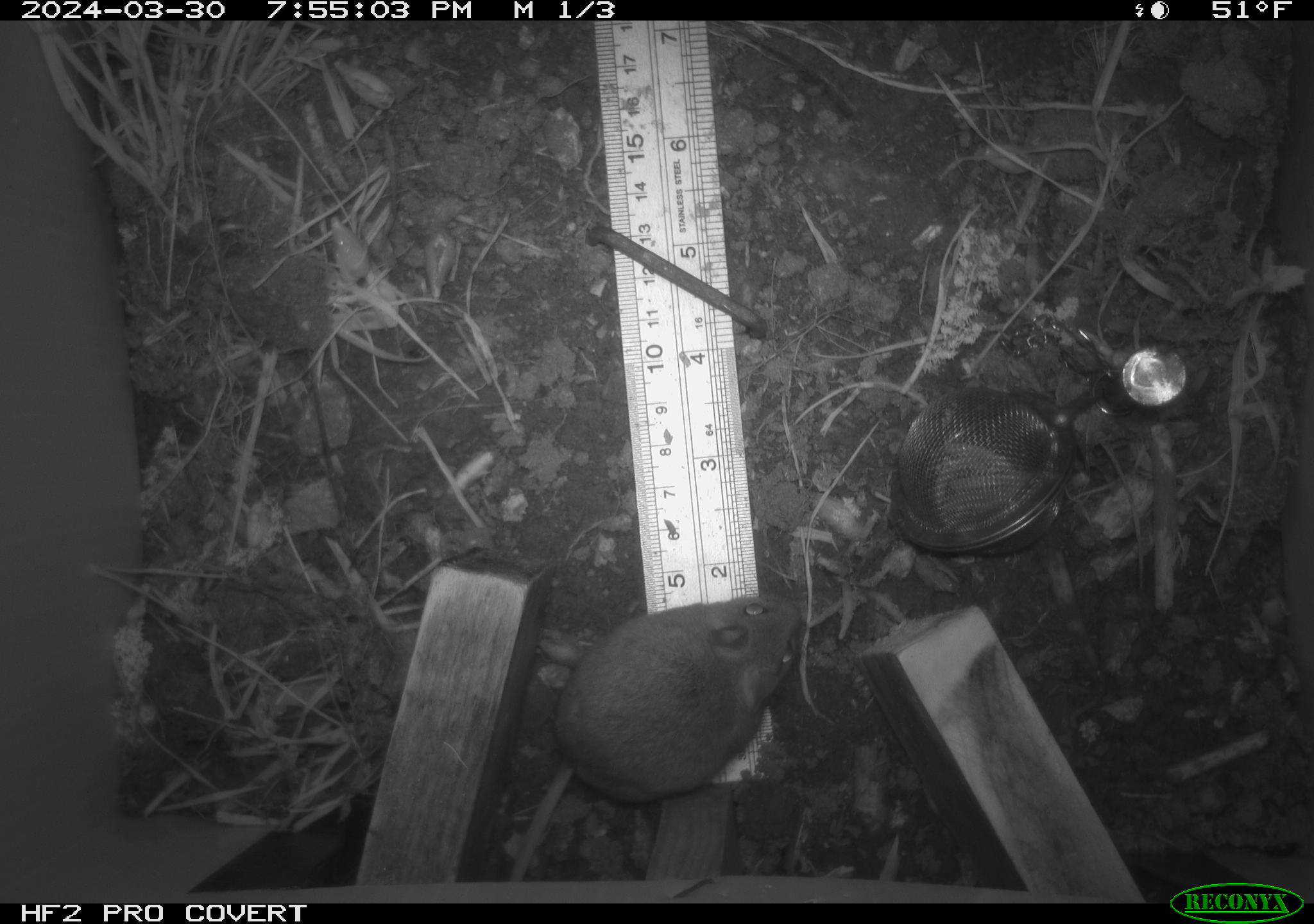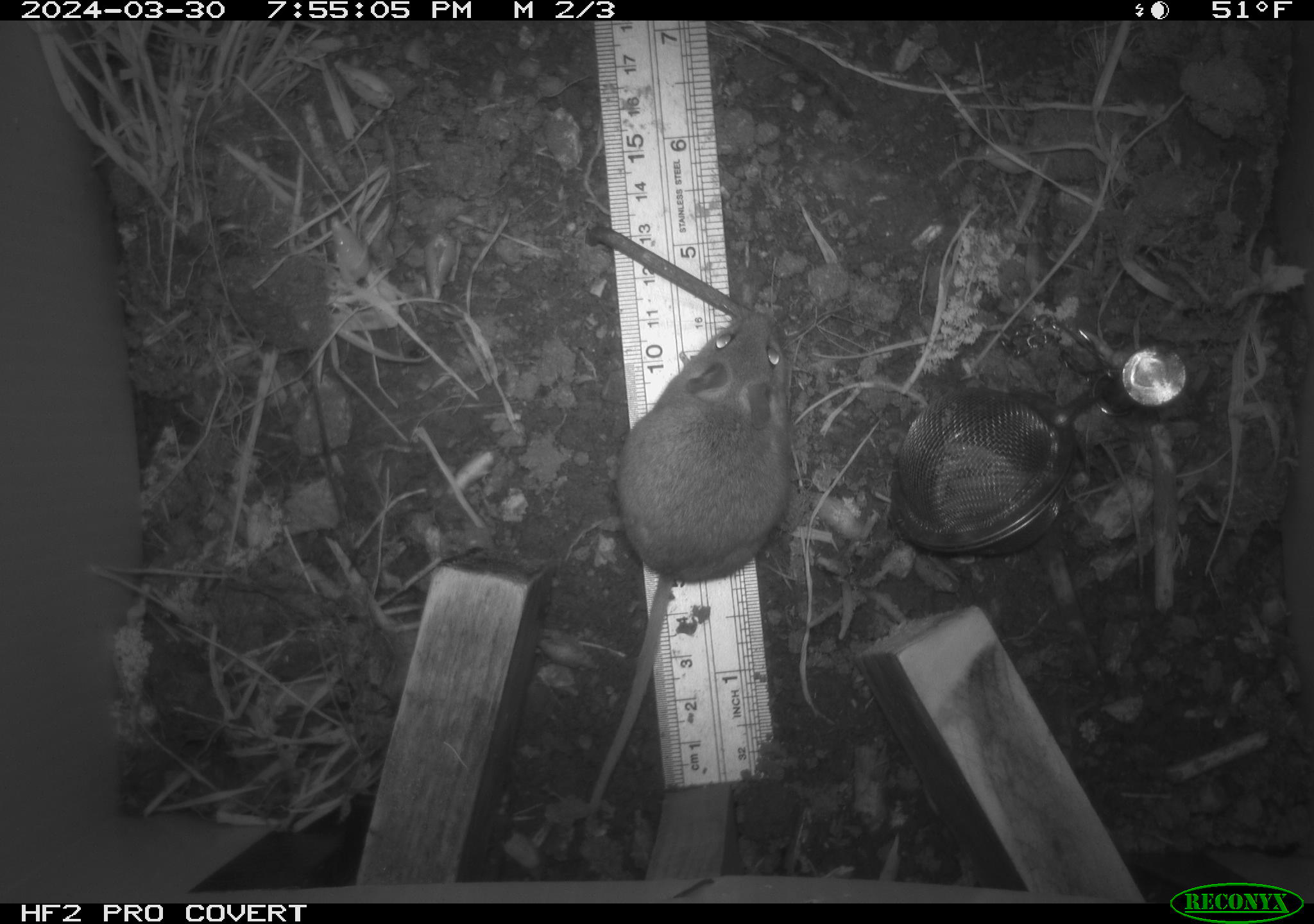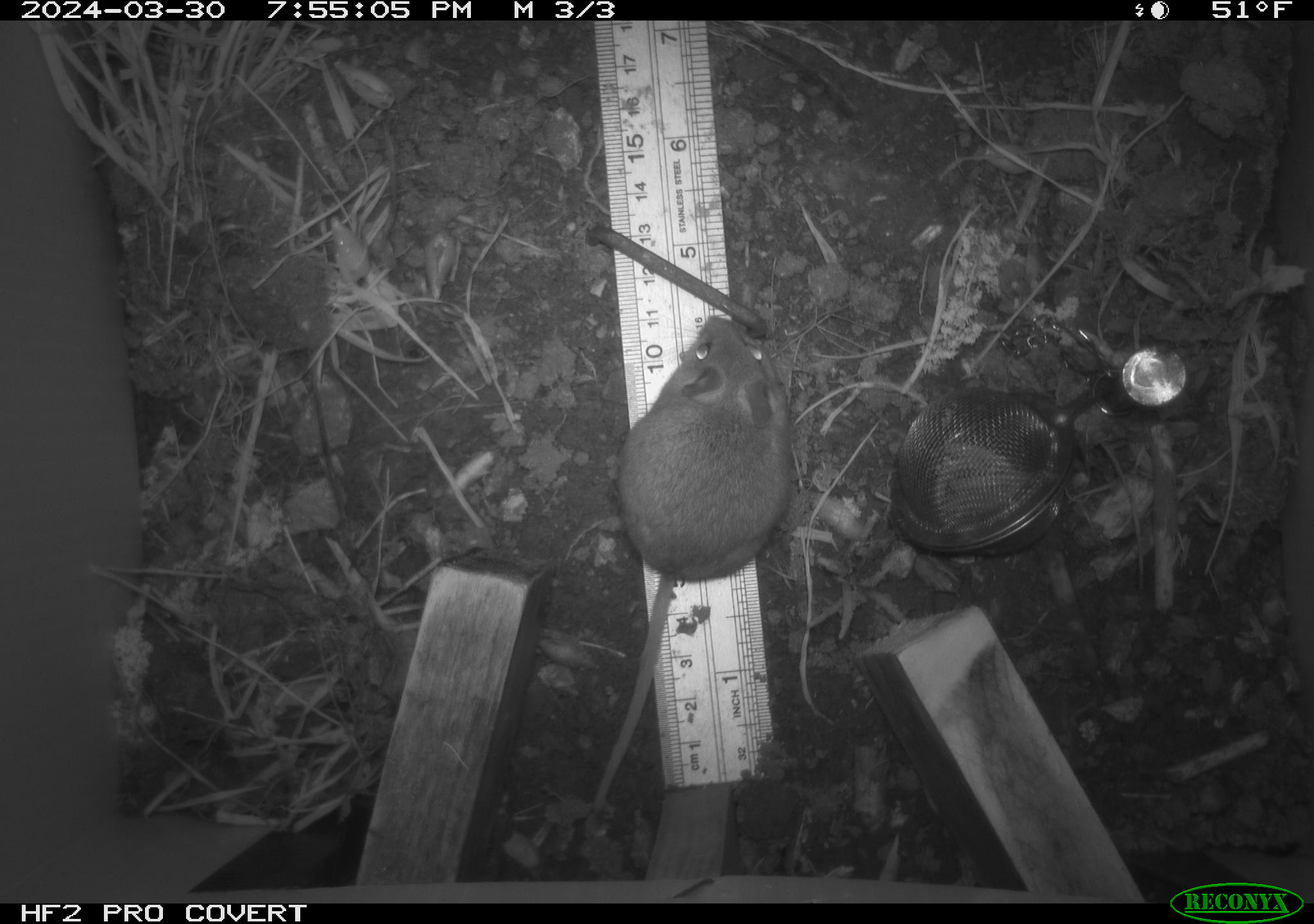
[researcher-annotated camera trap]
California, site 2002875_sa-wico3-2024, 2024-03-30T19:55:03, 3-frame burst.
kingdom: Animalia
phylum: Chordata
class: Mammalia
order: Rodentia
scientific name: Rodentia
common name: mouse species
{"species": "mouse species (Rodentia)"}